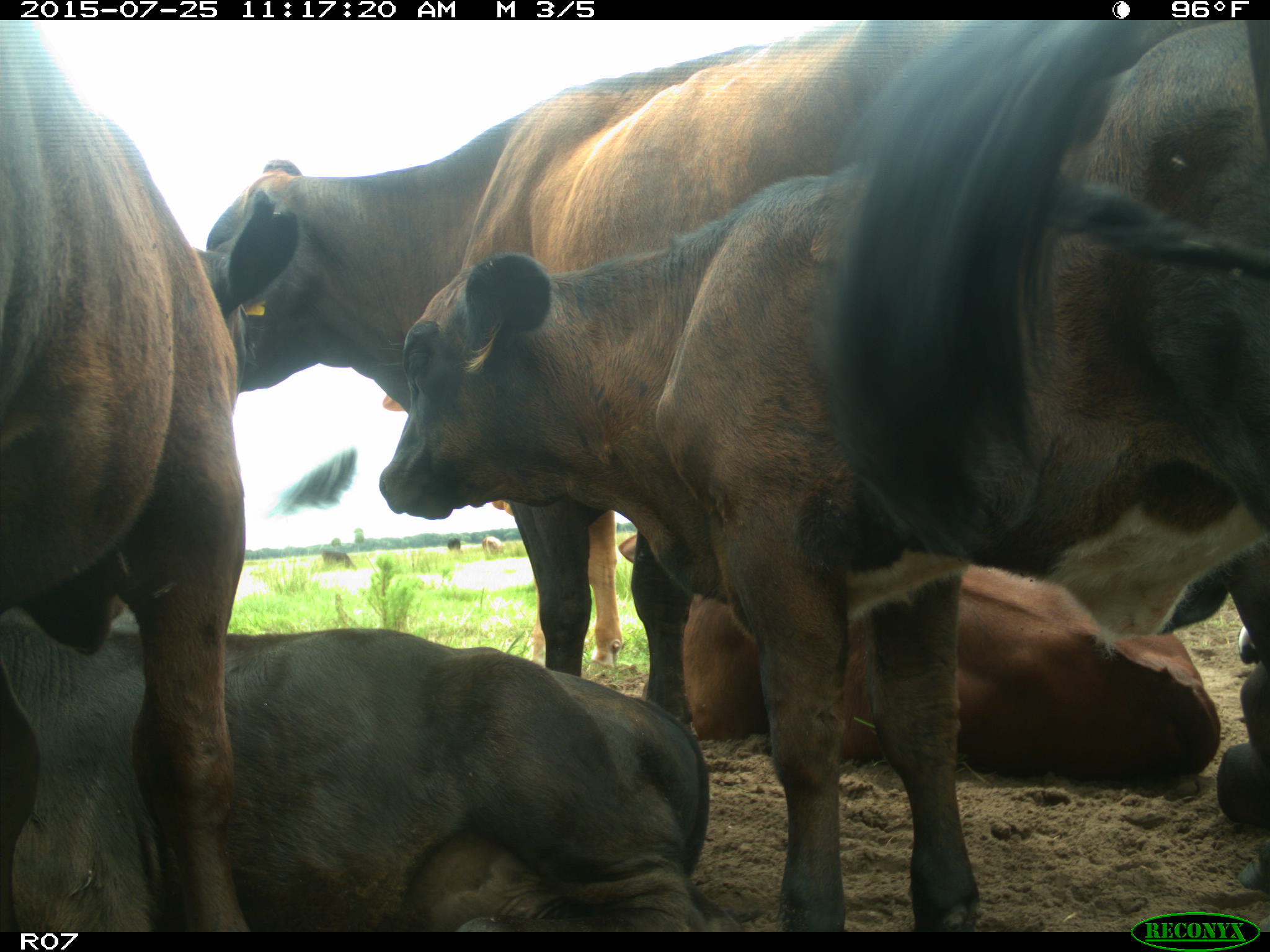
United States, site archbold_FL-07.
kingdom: Animalia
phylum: Chordata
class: Mammalia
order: Artiodactyla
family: Bovidae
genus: Bos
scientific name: Bos taurus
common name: domestic cow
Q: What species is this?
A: Bos taurus (domestic cow).